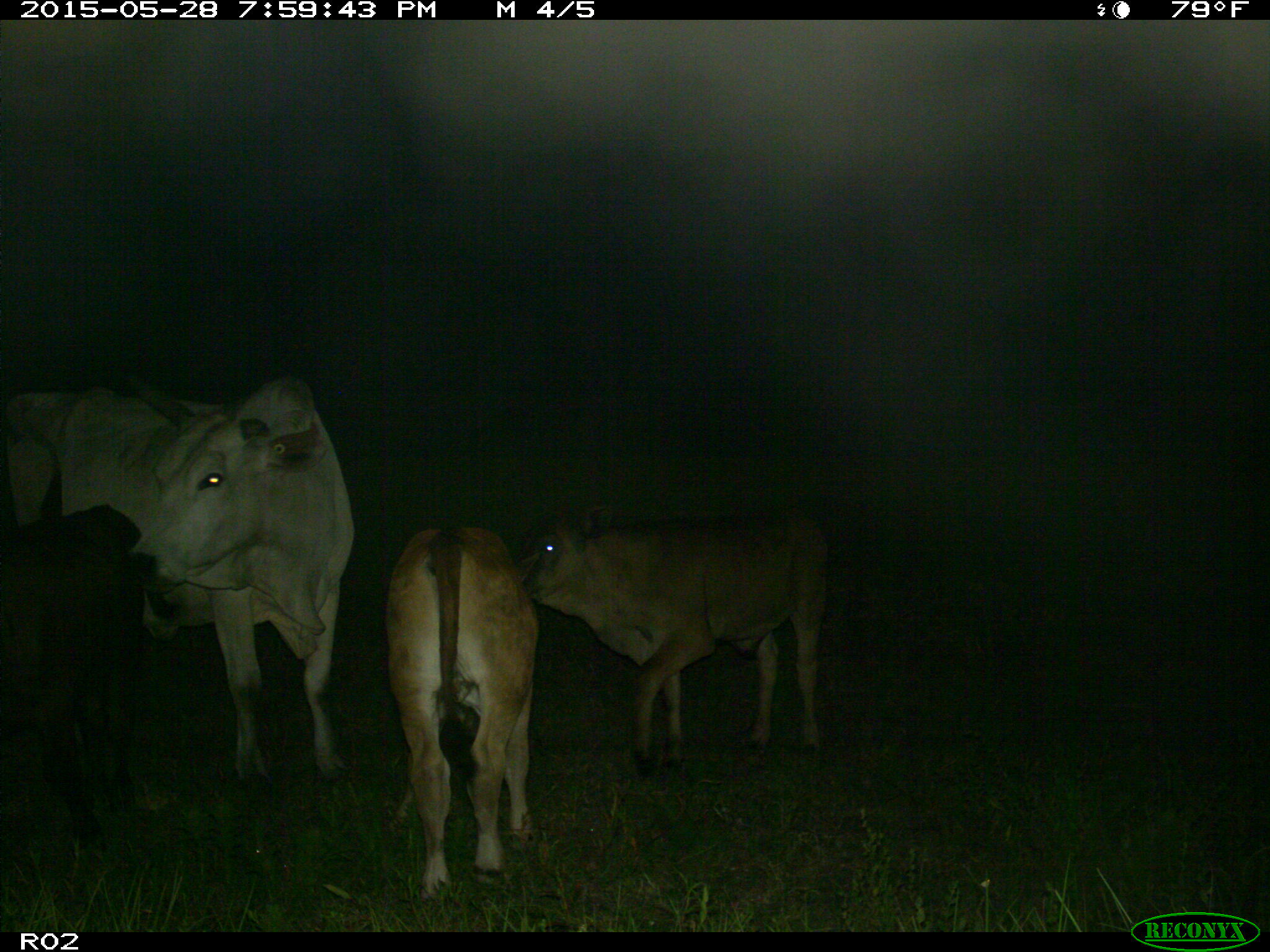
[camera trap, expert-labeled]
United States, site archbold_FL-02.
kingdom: Animalia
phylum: Chordata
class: Mammalia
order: Artiodactyla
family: Bovidae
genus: Bos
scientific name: Bos taurus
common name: domestic cow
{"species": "Bos taurus (domestic cow)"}